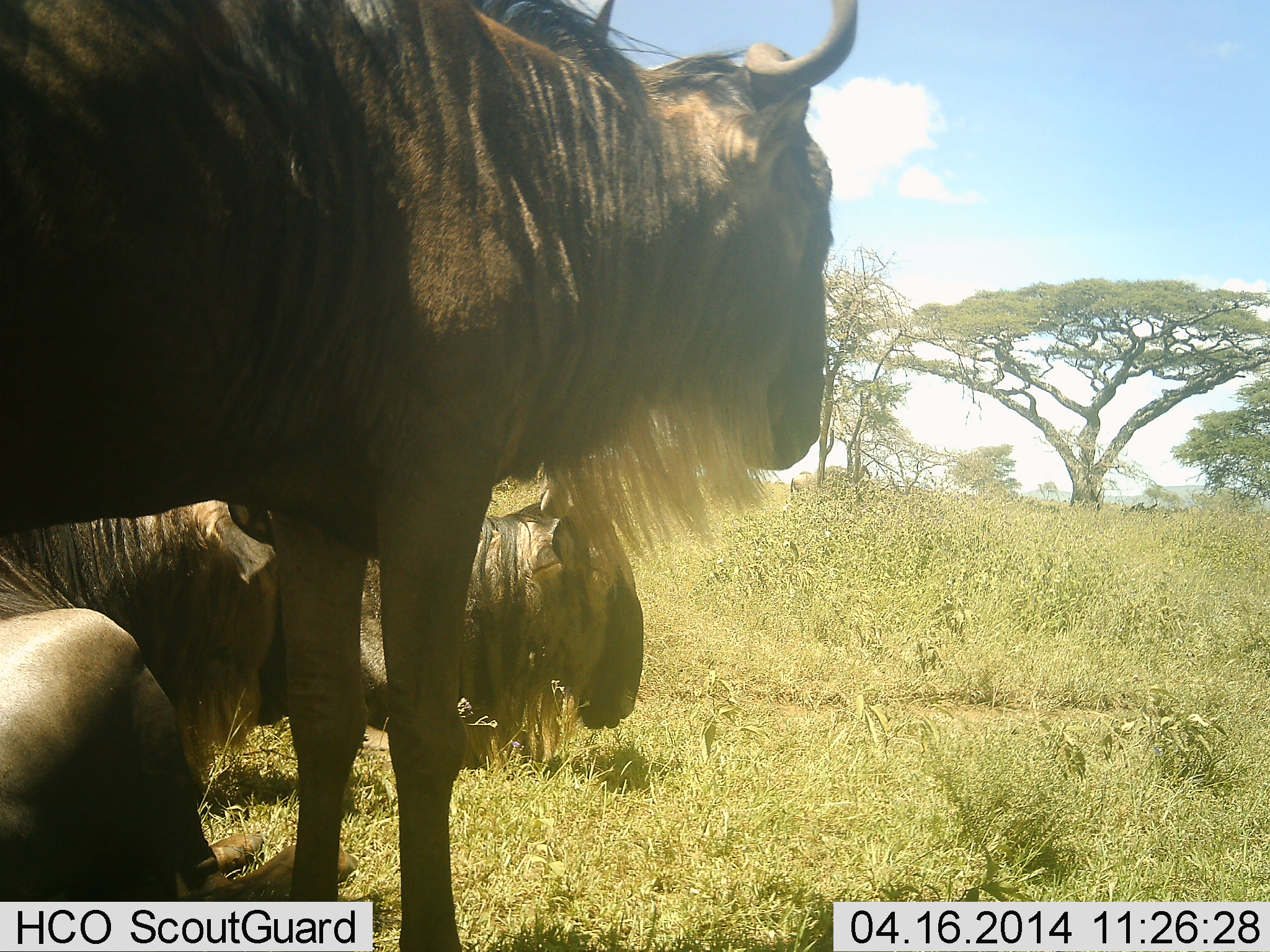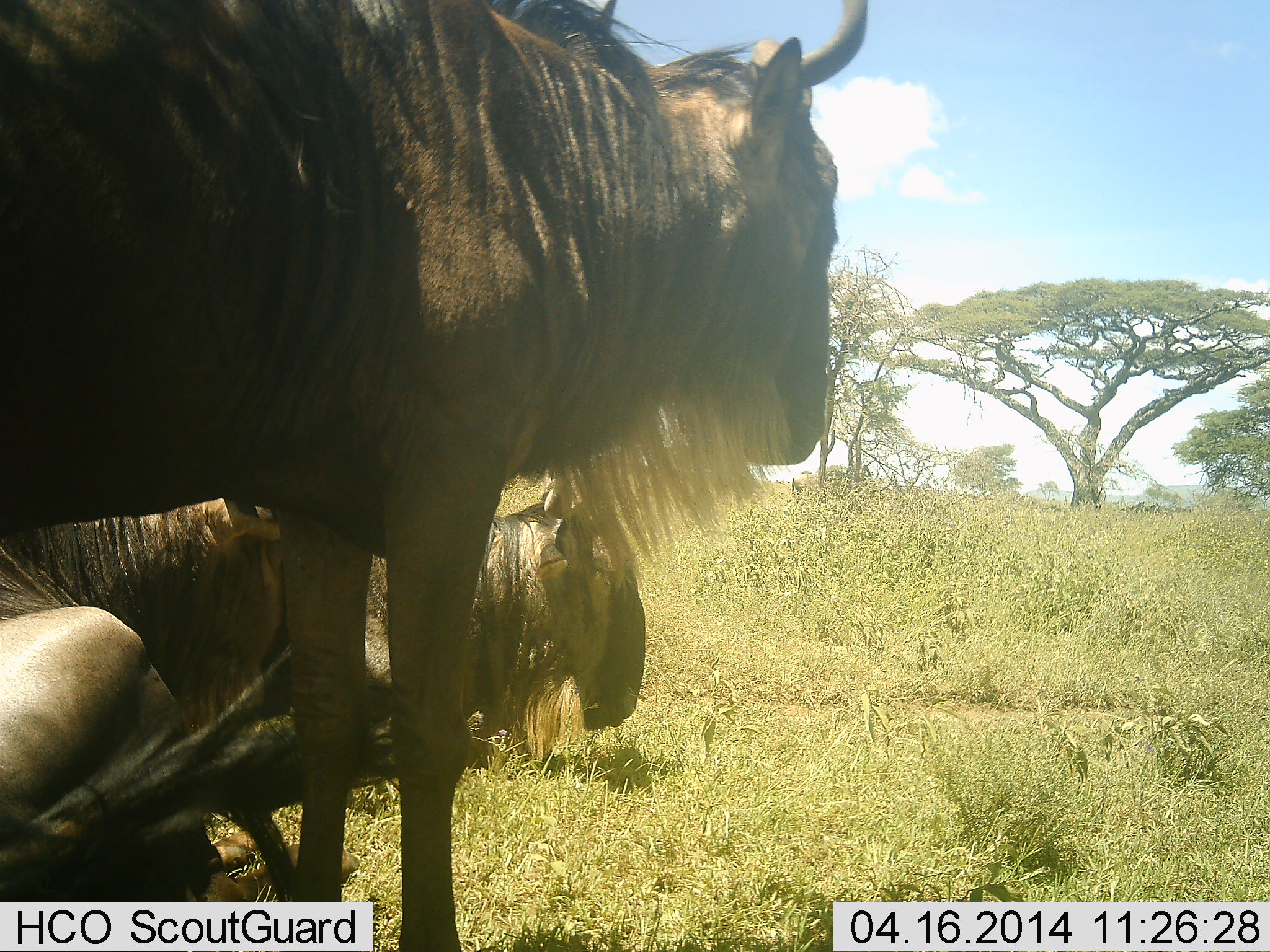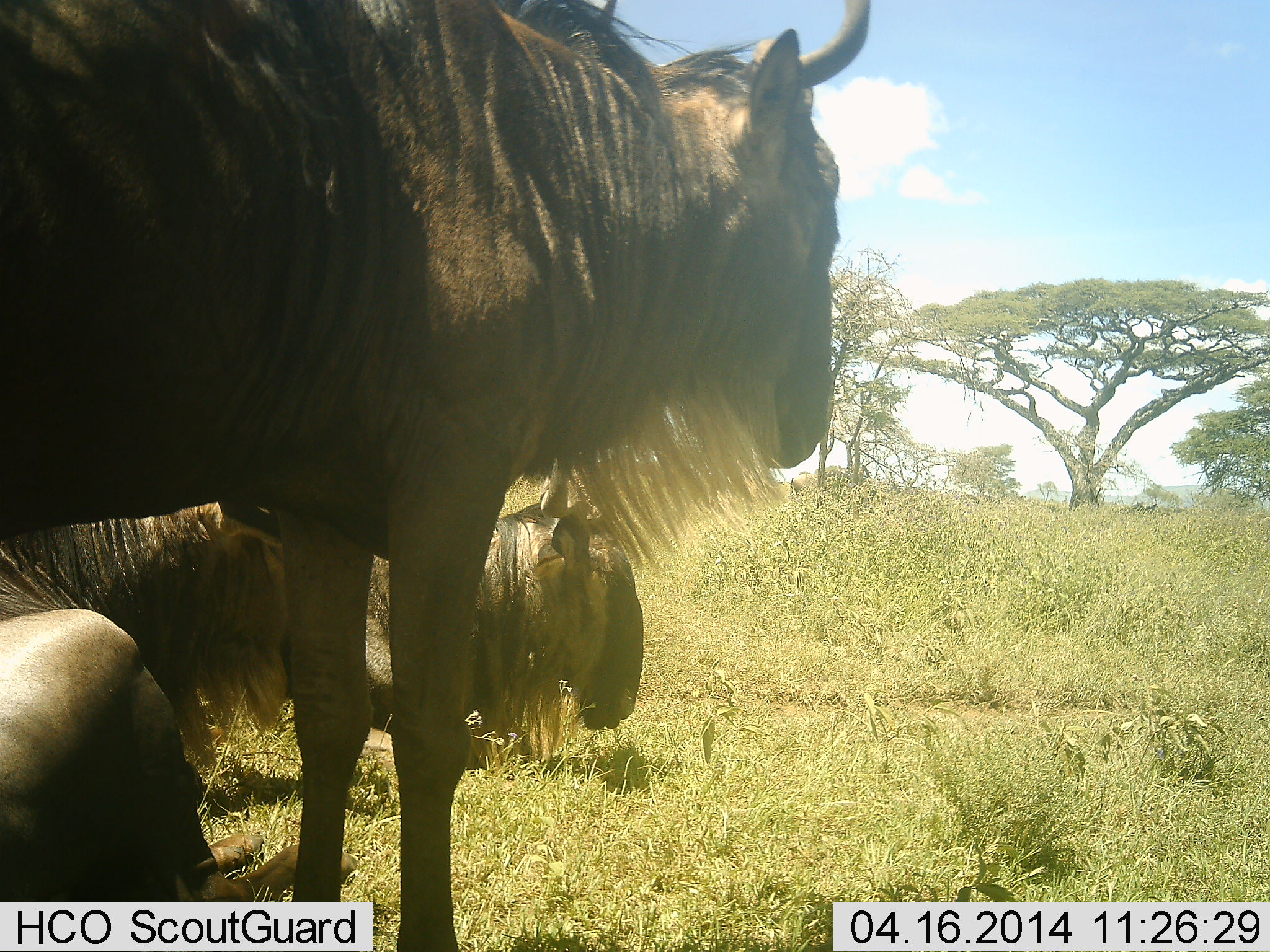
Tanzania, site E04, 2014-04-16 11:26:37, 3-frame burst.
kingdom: Animalia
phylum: Chordata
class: Mammalia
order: Artiodactyla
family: Bovidae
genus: Connochaetes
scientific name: Connochaetes taurinus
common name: blue wildebeest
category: wildebeest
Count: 4.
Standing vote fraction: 90%.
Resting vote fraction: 90%.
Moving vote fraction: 0%.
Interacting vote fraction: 0%.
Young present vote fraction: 0%.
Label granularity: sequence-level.